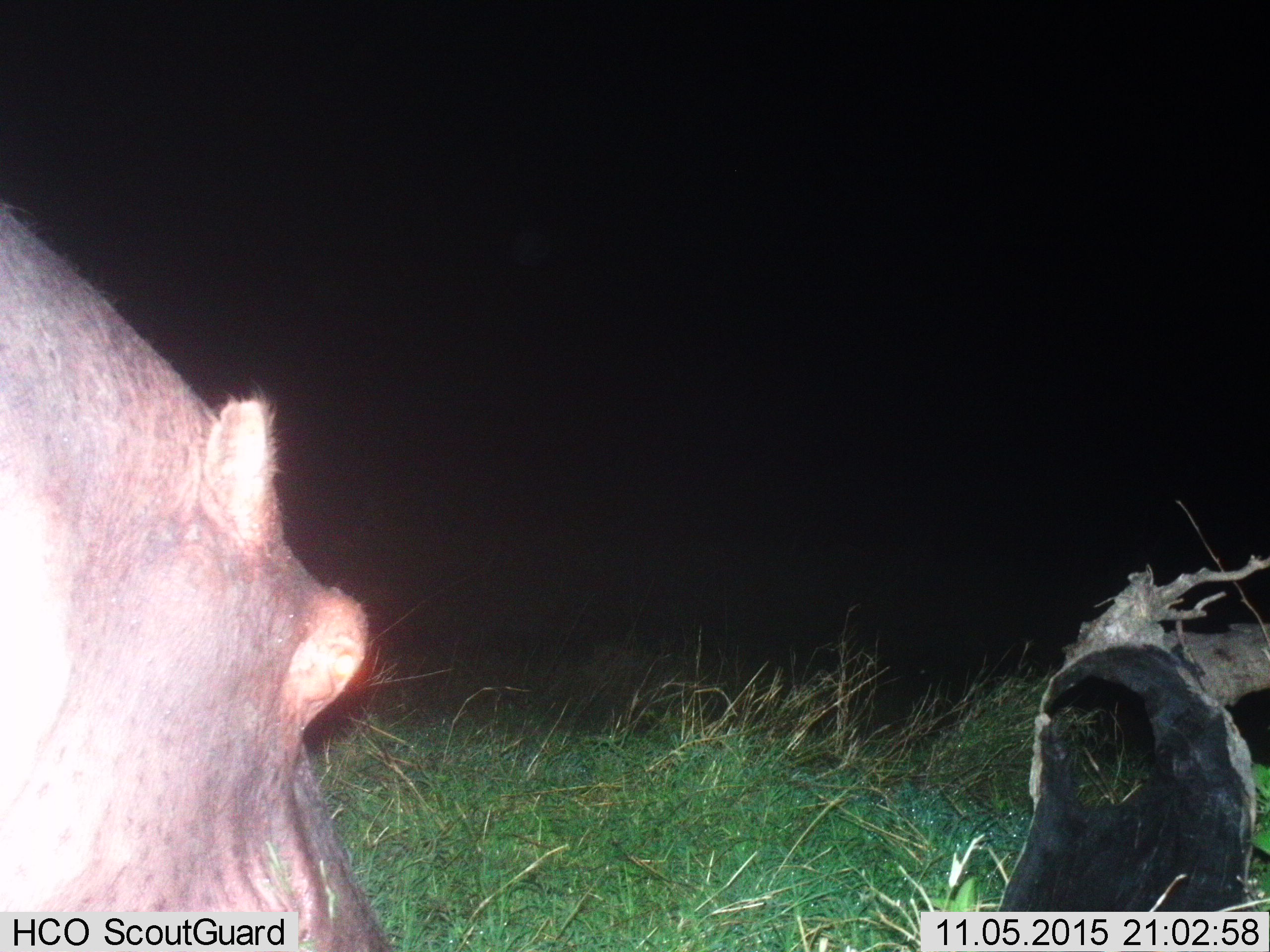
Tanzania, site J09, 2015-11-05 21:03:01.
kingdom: Animalia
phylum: Chordata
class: Mammalia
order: Artiodactyla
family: Hippopotamidae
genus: Hippopotamus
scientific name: Hippopotamus amphibius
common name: hippopotamus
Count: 1.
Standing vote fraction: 44%.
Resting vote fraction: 0%.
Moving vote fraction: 33%.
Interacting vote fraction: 0%.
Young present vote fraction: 0%.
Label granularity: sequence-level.